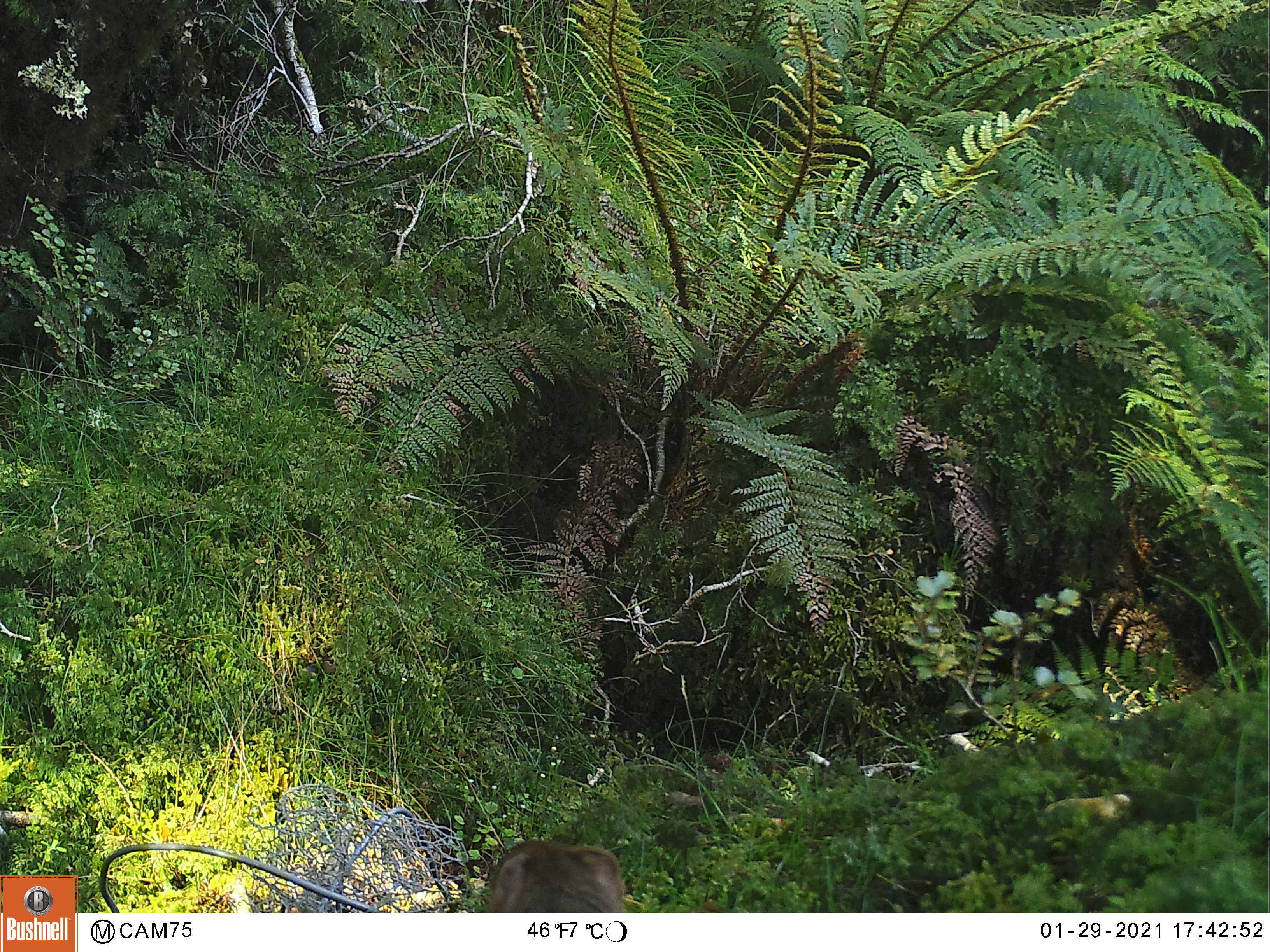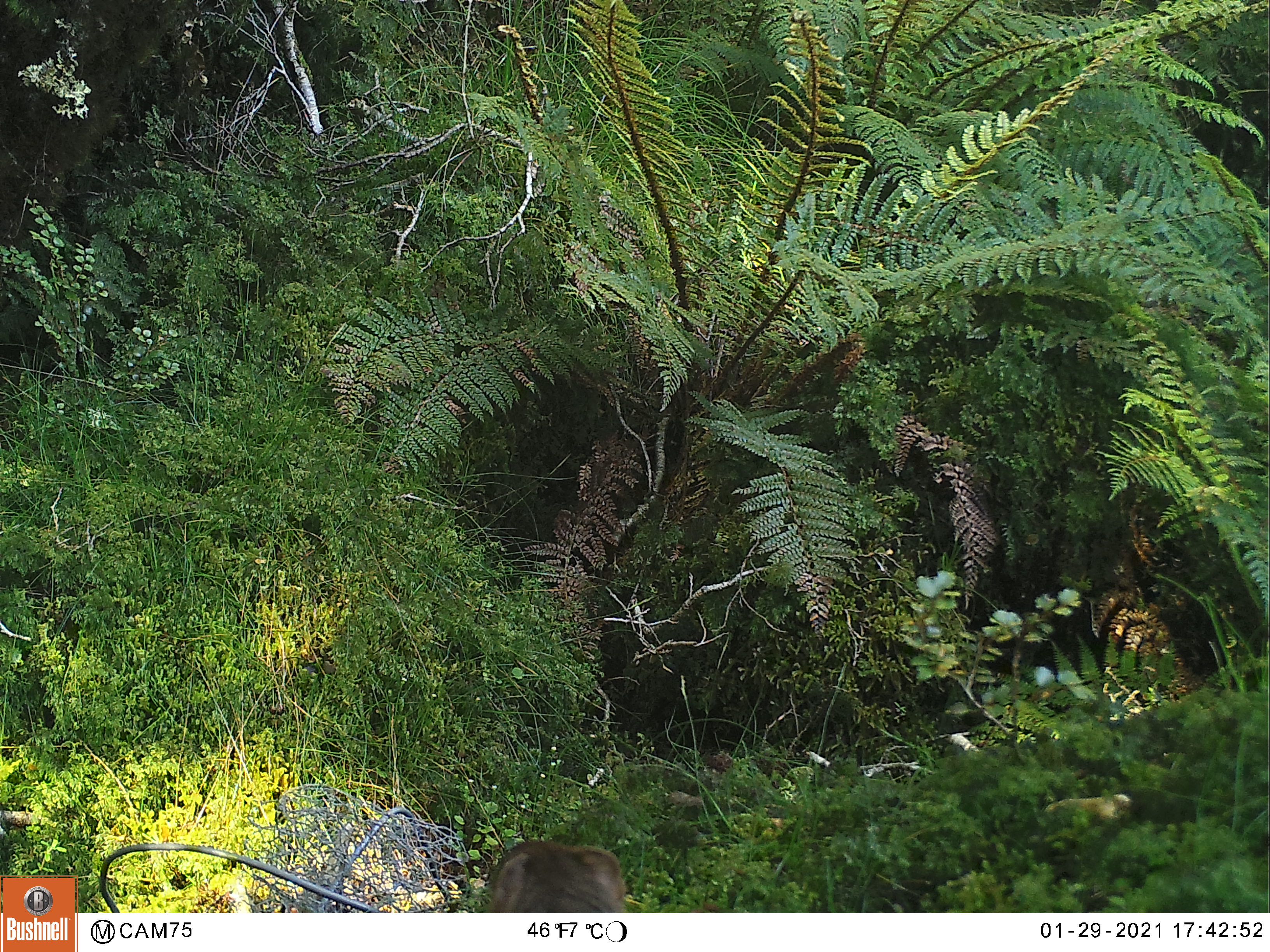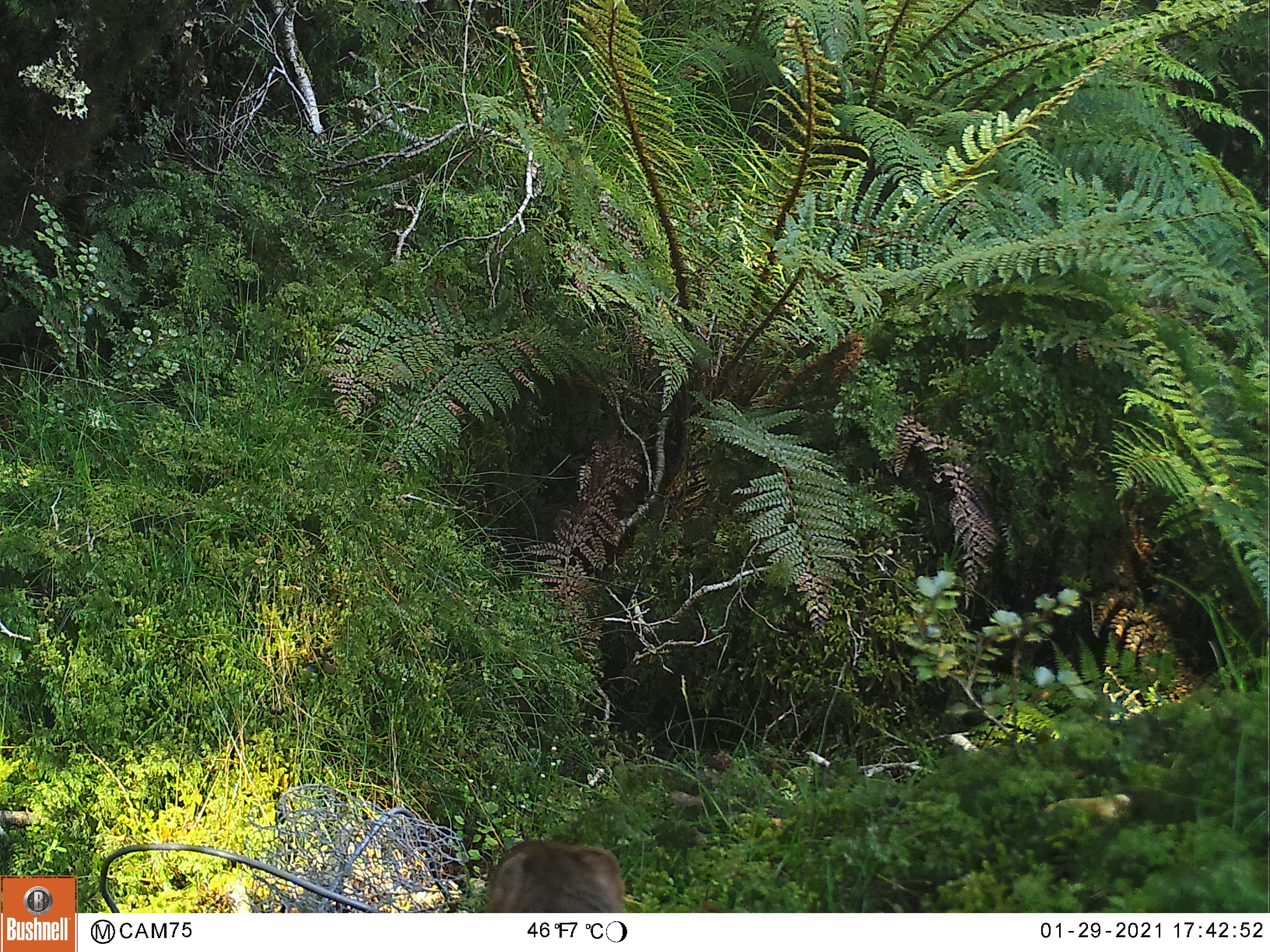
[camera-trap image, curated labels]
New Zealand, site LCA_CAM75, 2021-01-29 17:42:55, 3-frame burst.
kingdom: Animalia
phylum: Chordata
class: Mammalia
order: Carnivora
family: Mustelidae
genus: Mustela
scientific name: Mustela erminea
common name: stoat